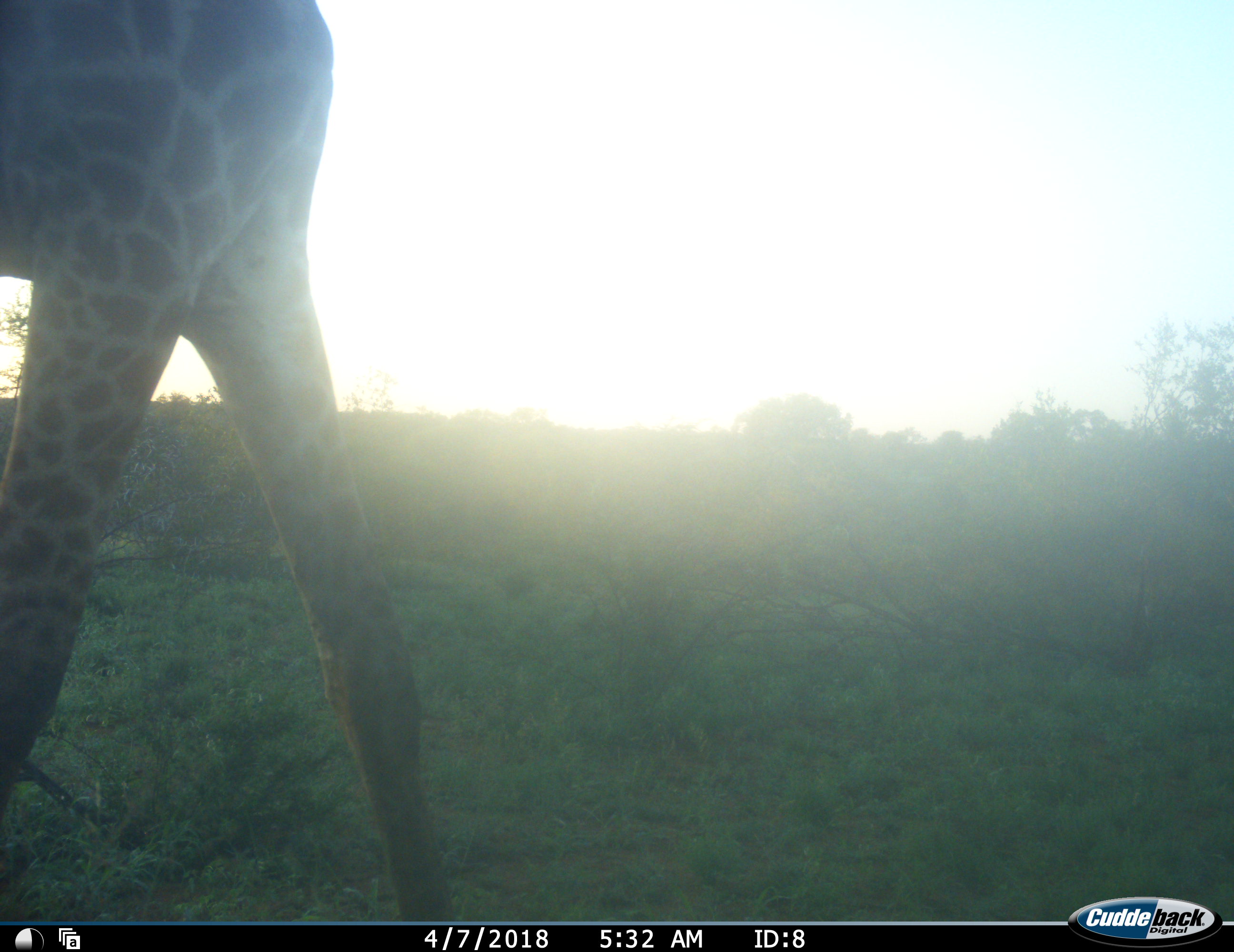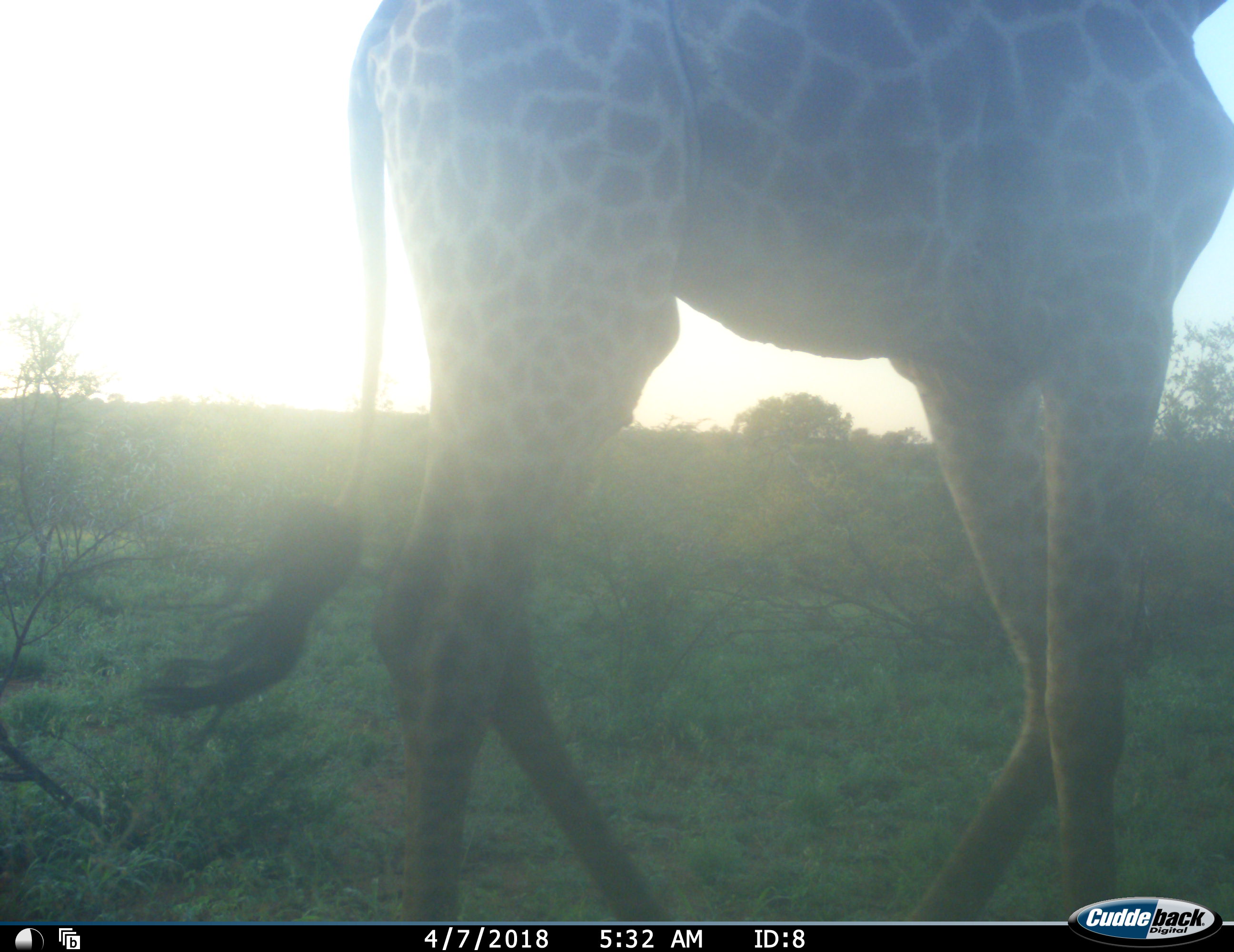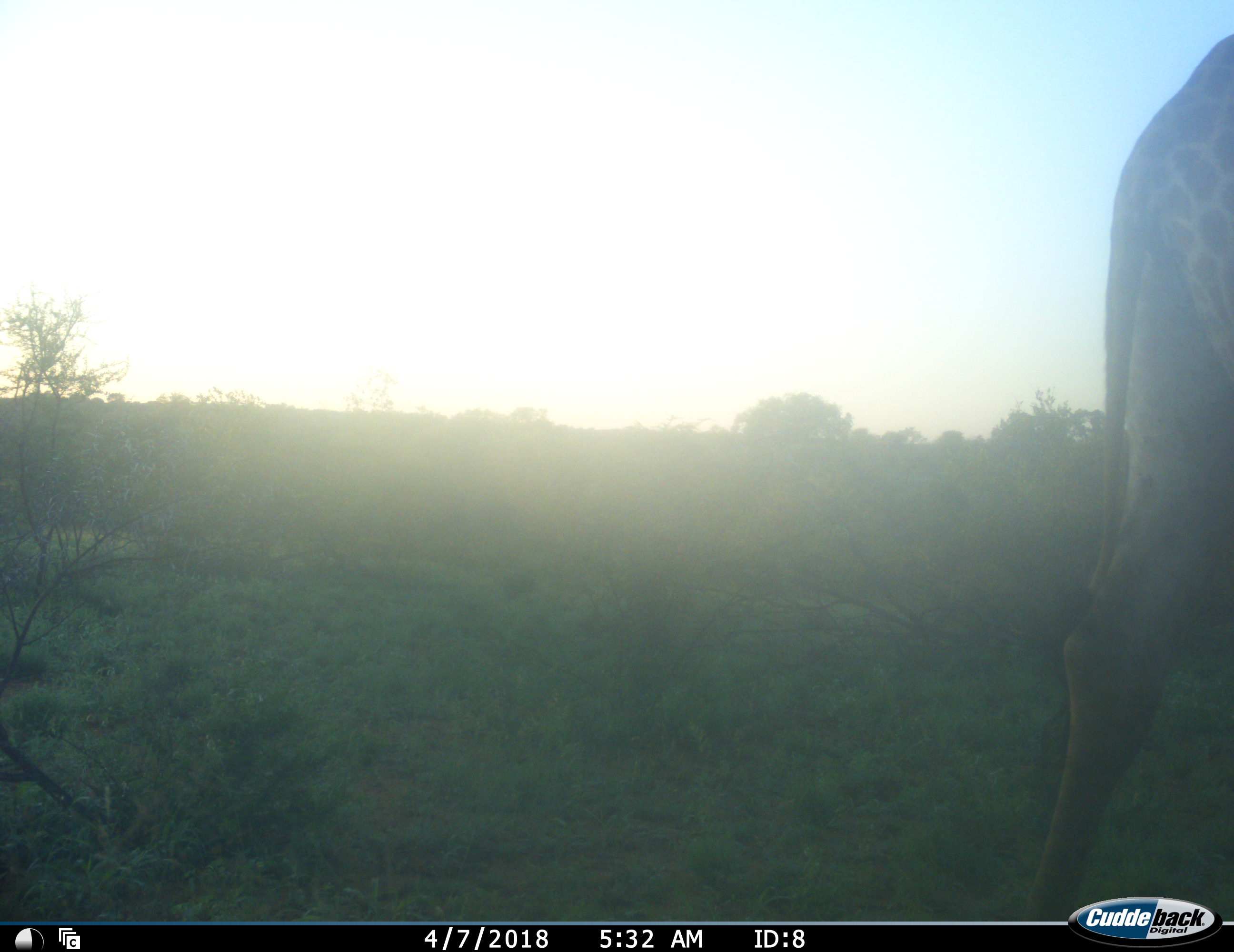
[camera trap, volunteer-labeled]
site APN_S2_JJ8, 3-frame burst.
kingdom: Animalia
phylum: Chordata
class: Mammalia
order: Artiodactyla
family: Giraffidae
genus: Giraffa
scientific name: Giraffa camelopardalis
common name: giraffe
Giraffe (Giraffa camelopardalis), count 1. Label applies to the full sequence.